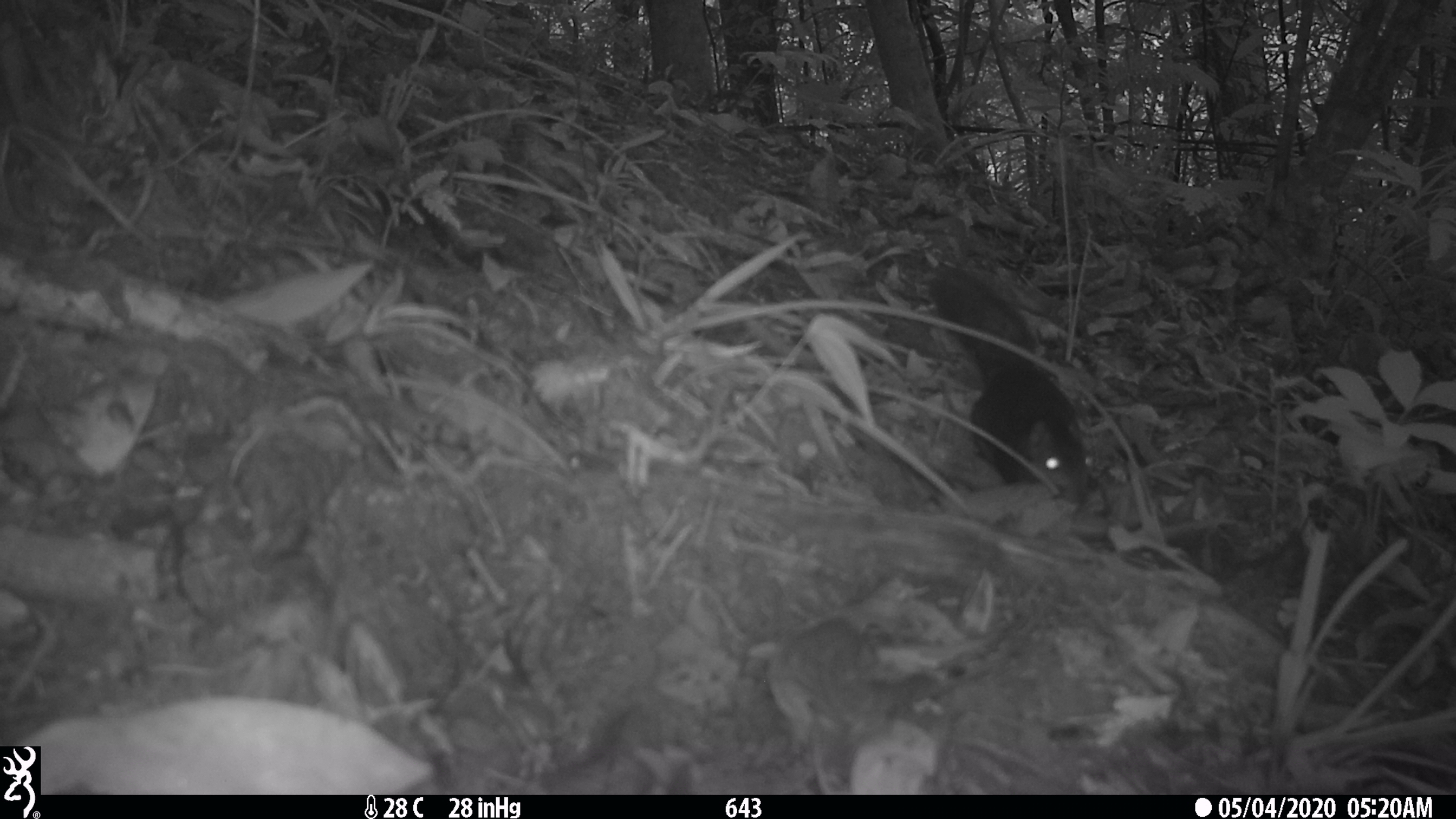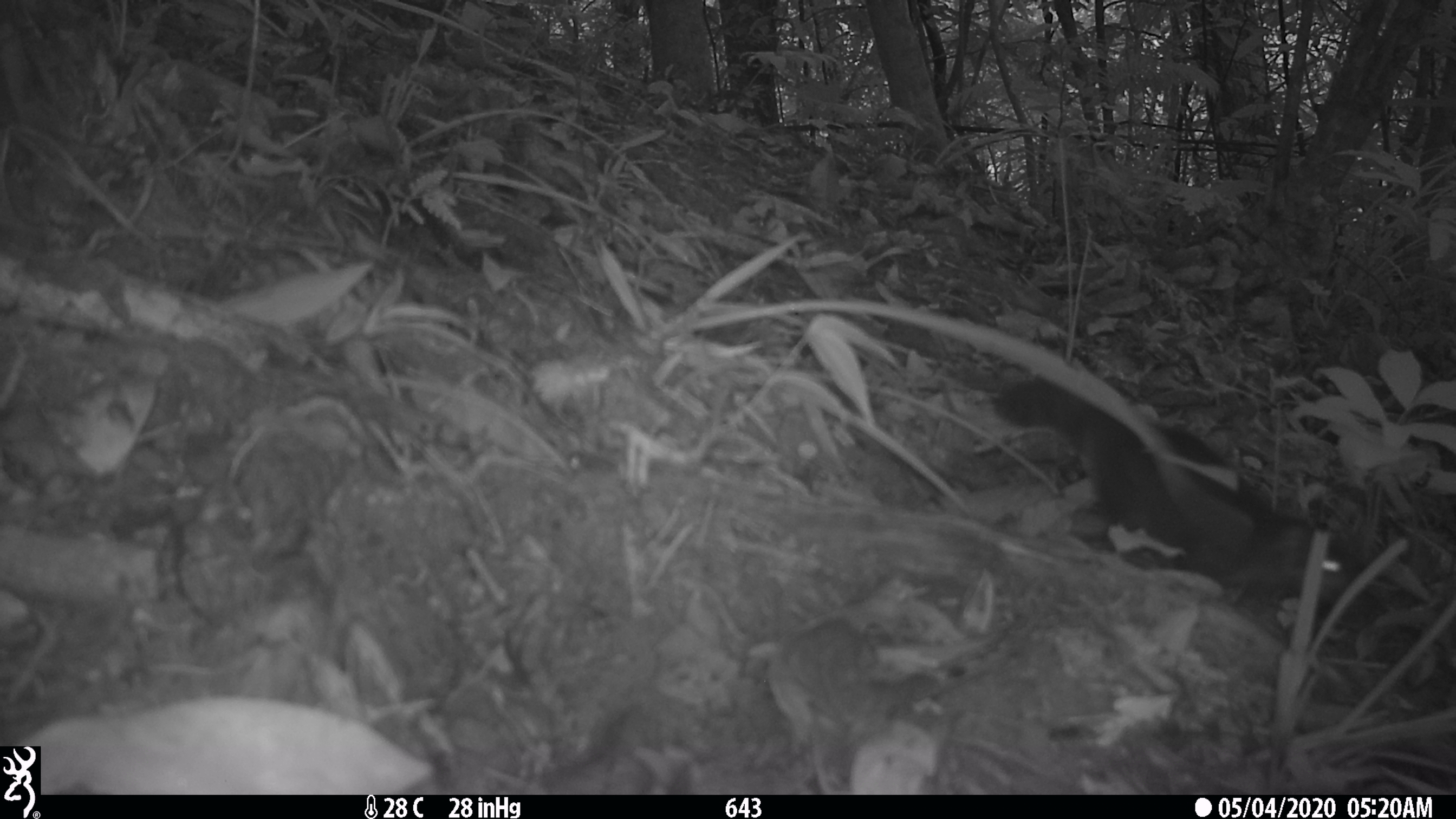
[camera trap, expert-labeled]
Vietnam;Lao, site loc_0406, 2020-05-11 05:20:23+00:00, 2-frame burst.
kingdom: Animalia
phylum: Chordata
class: Mammalia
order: Scandentia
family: Tupaiidae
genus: Tupaia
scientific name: Tupaia belangeri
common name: northern treeshrew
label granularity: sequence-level